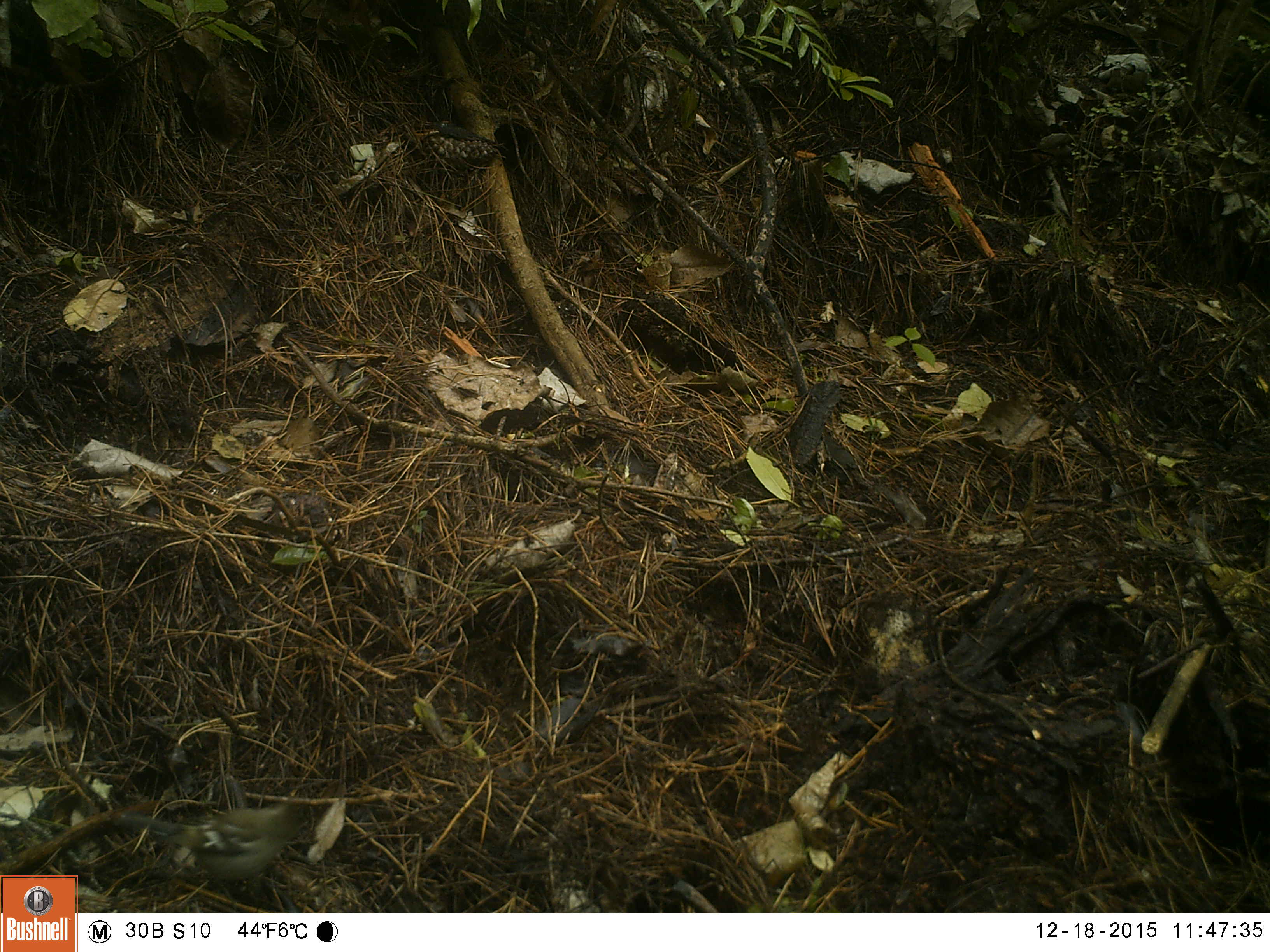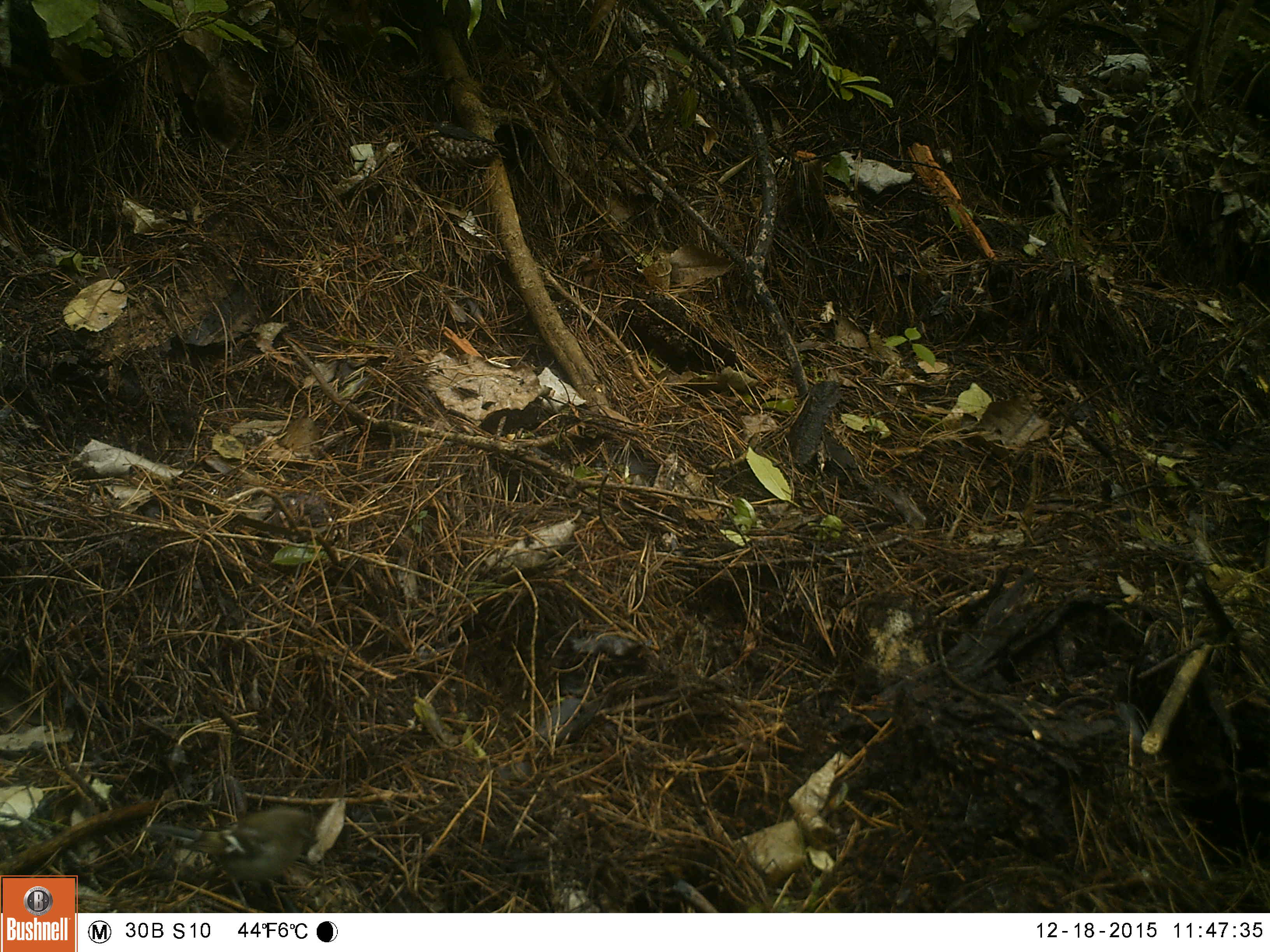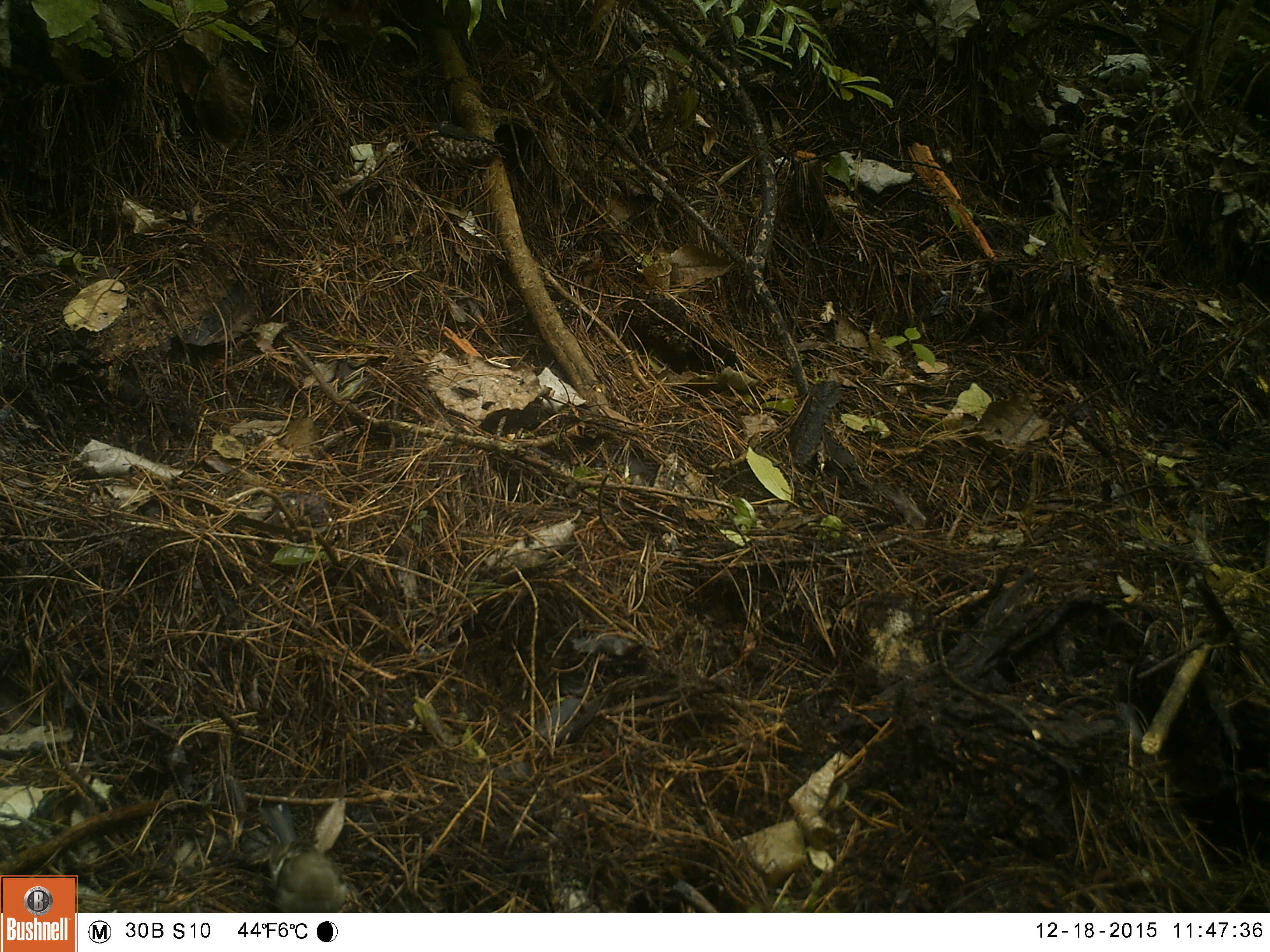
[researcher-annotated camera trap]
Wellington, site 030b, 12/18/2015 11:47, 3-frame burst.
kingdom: Animalia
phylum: Chordata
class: Aves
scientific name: Aves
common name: bird